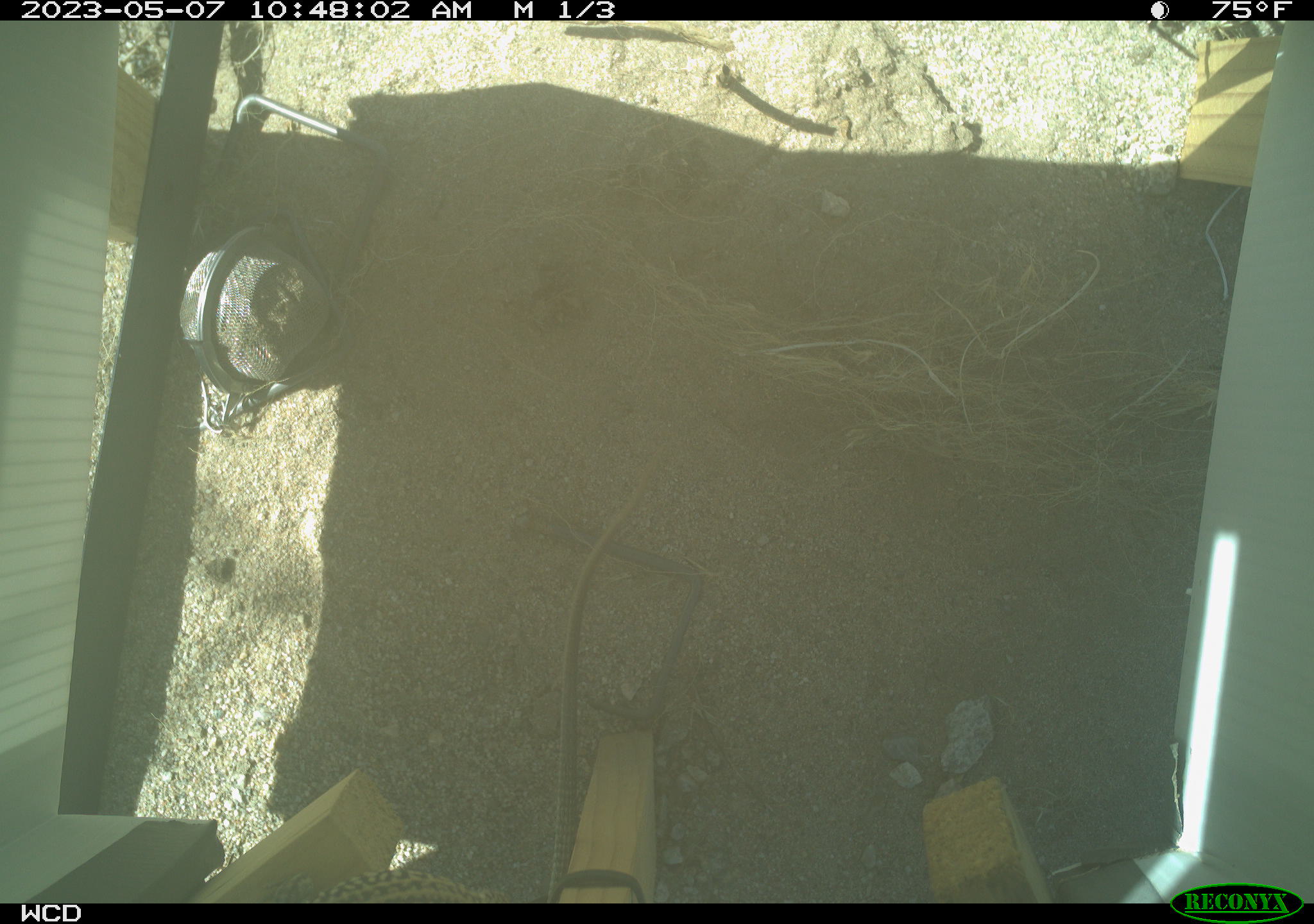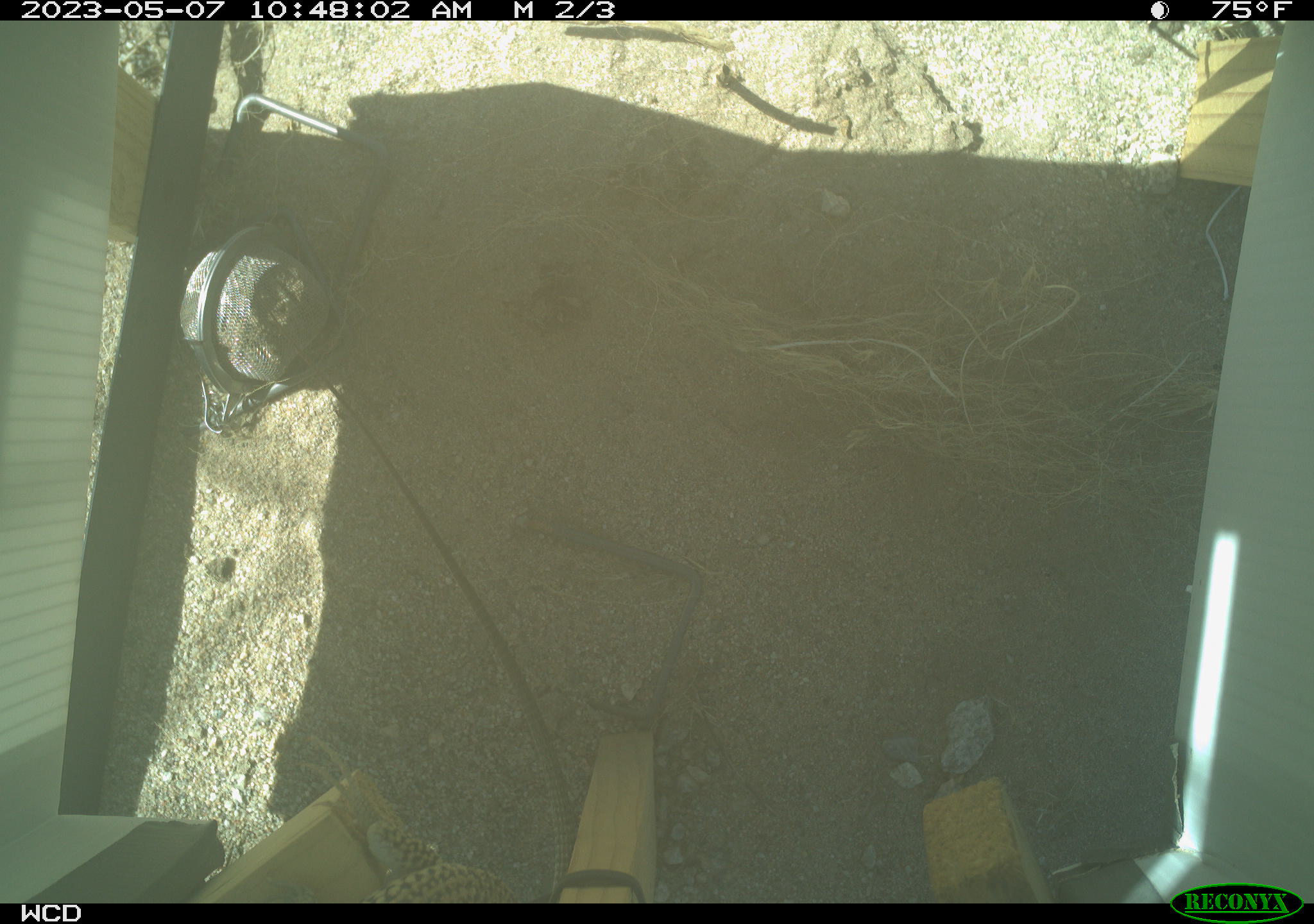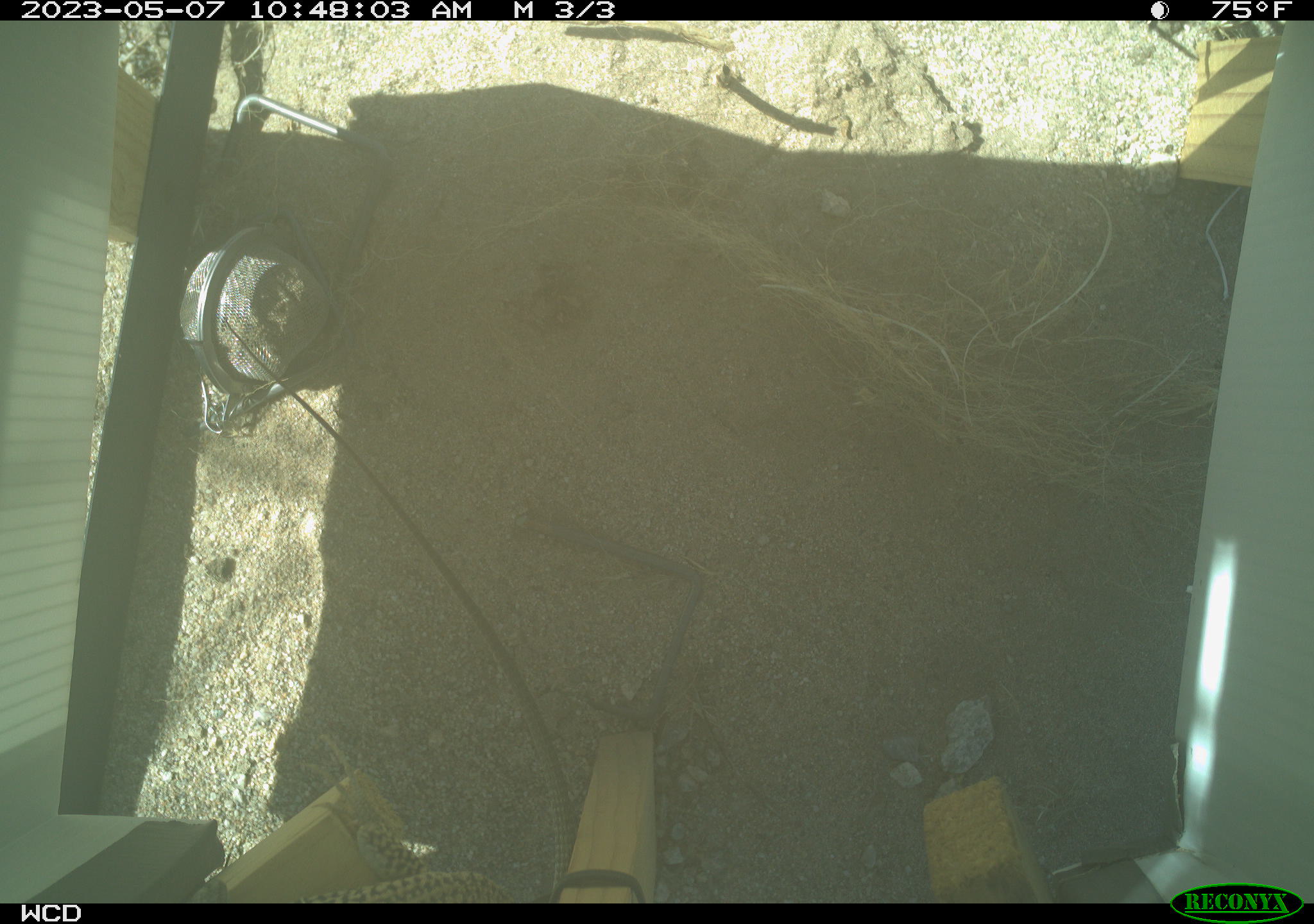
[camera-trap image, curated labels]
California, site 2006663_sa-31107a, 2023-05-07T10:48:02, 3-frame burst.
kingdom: Animalia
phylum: Chordata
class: Reptilia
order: Squamata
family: Teiidae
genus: Aspidoscelis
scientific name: Aspidoscelis tigris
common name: western whiptail